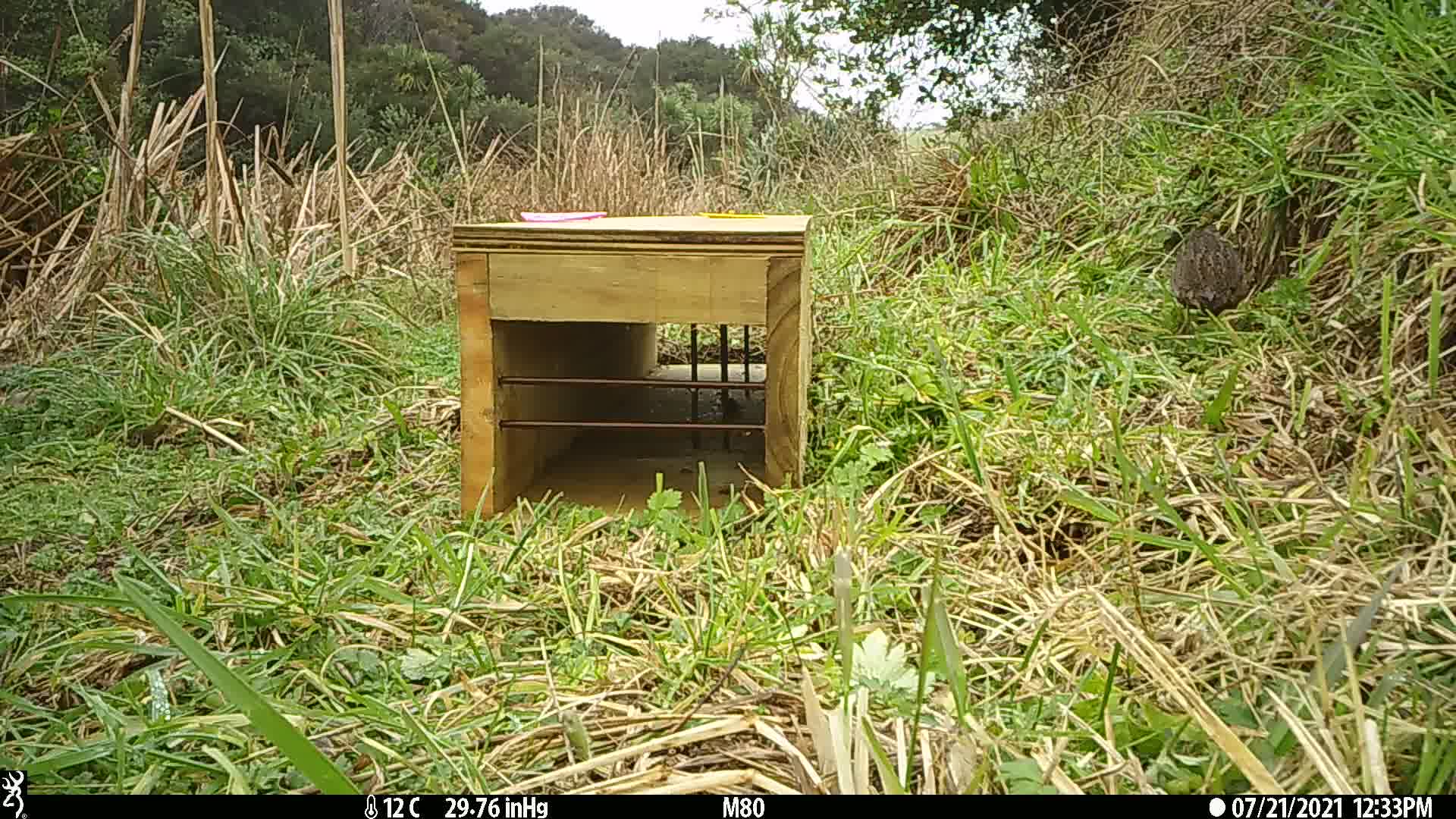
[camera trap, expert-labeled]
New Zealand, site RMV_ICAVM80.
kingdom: Animalia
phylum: Chordata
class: Aves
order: Galliformes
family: Phasianidae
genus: Synoicus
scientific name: Synoicus ypsilophorus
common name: brown quail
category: quail brown